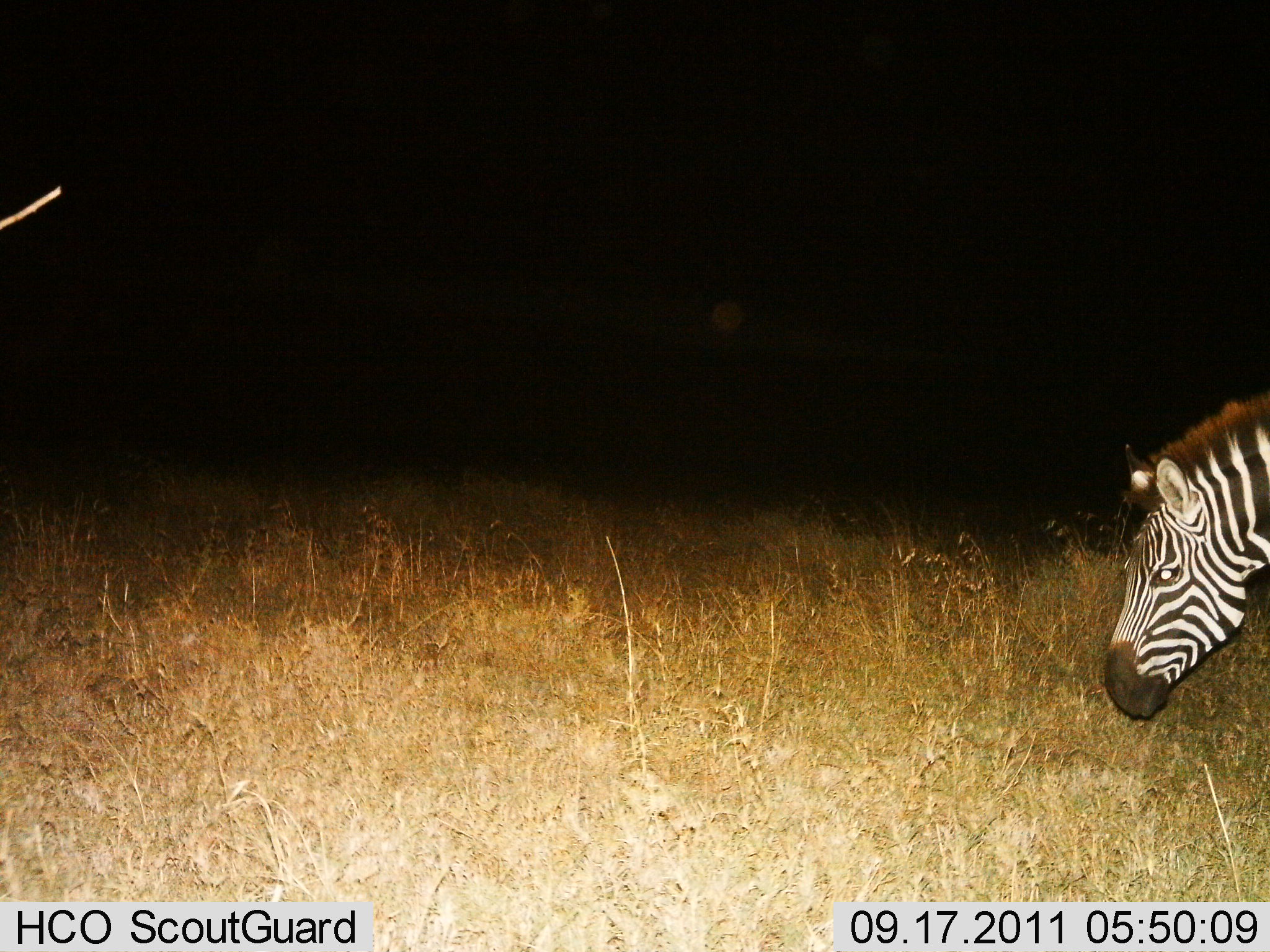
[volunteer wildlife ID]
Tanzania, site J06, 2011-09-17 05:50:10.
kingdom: Animalia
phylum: Chordata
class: Mammalia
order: Perissodactyla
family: Equidae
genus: Equus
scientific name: Equus quagga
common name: plains zebra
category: zebra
Zebra (plains zebra) (Equus quagga), count 1. Behavior (volunteer vote fractions): standing 42%, resting 0%, moving 33%, interacting 0%. Young present (vote fraction): 0%. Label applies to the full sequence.